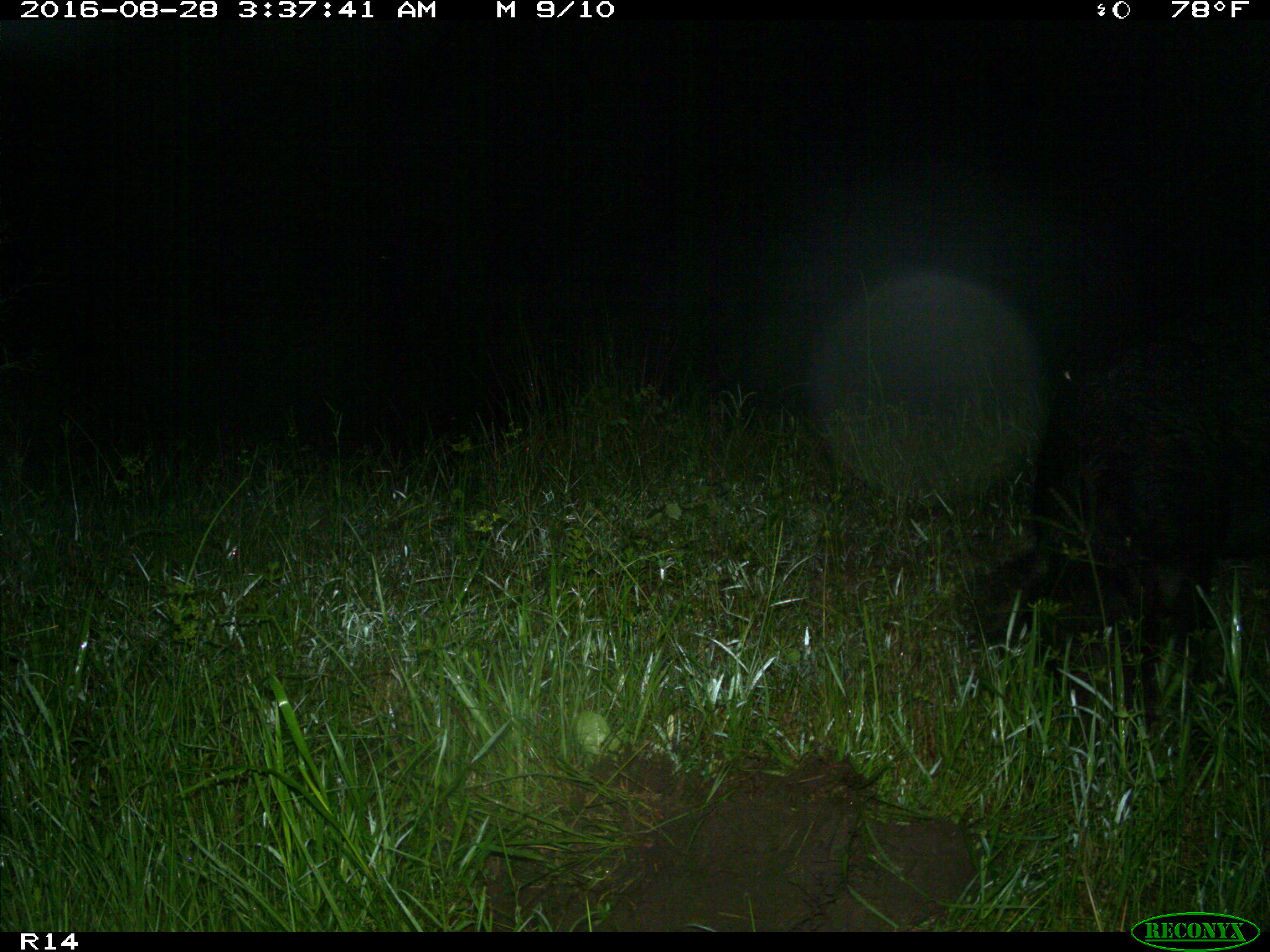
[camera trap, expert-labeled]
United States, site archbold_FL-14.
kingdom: Animalia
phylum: Chordata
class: Mammalia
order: Artiodactyla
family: Suidae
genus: Sus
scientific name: Sus scrofa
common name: wild boar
Sus scrofa (wild boar).